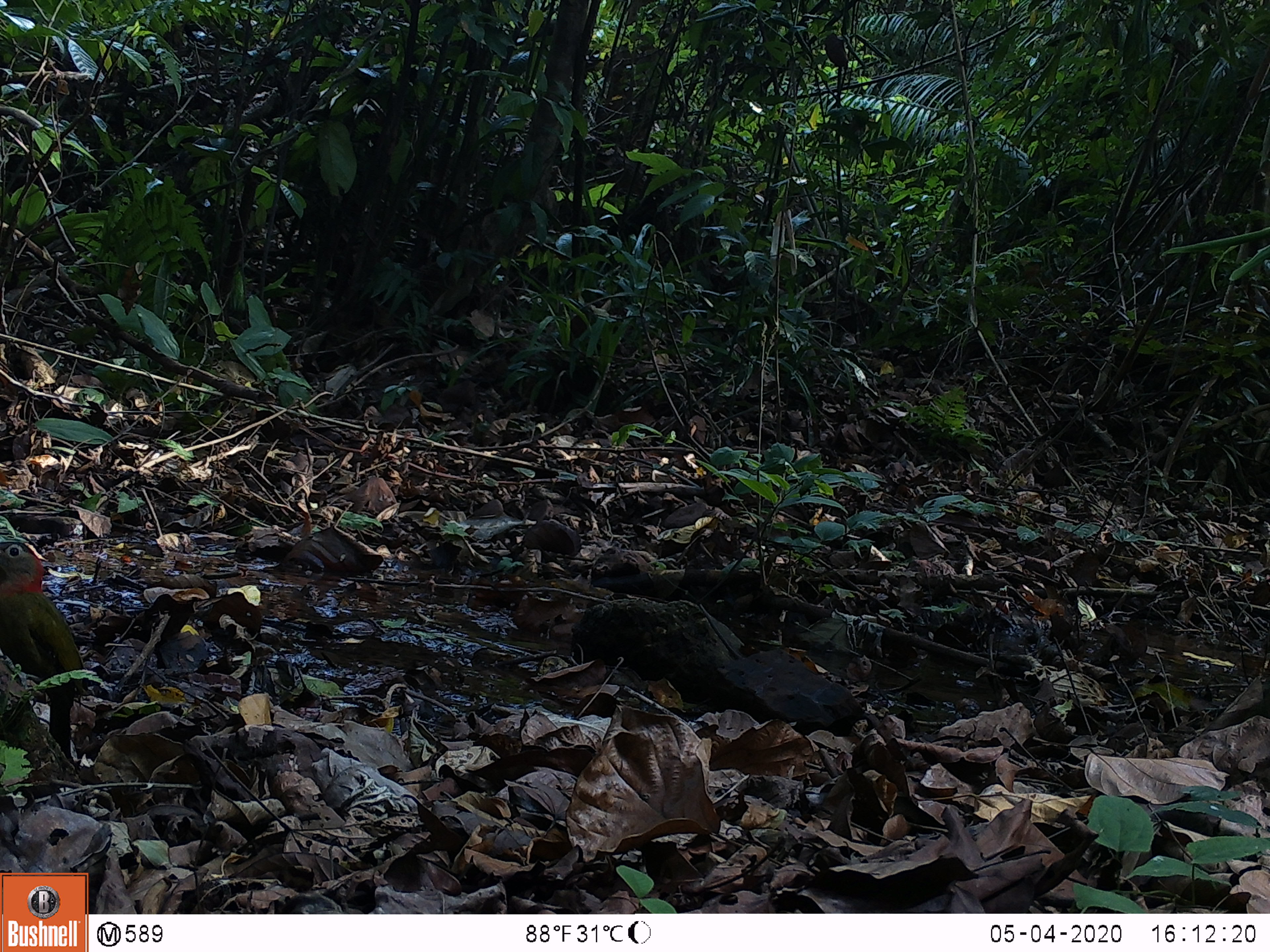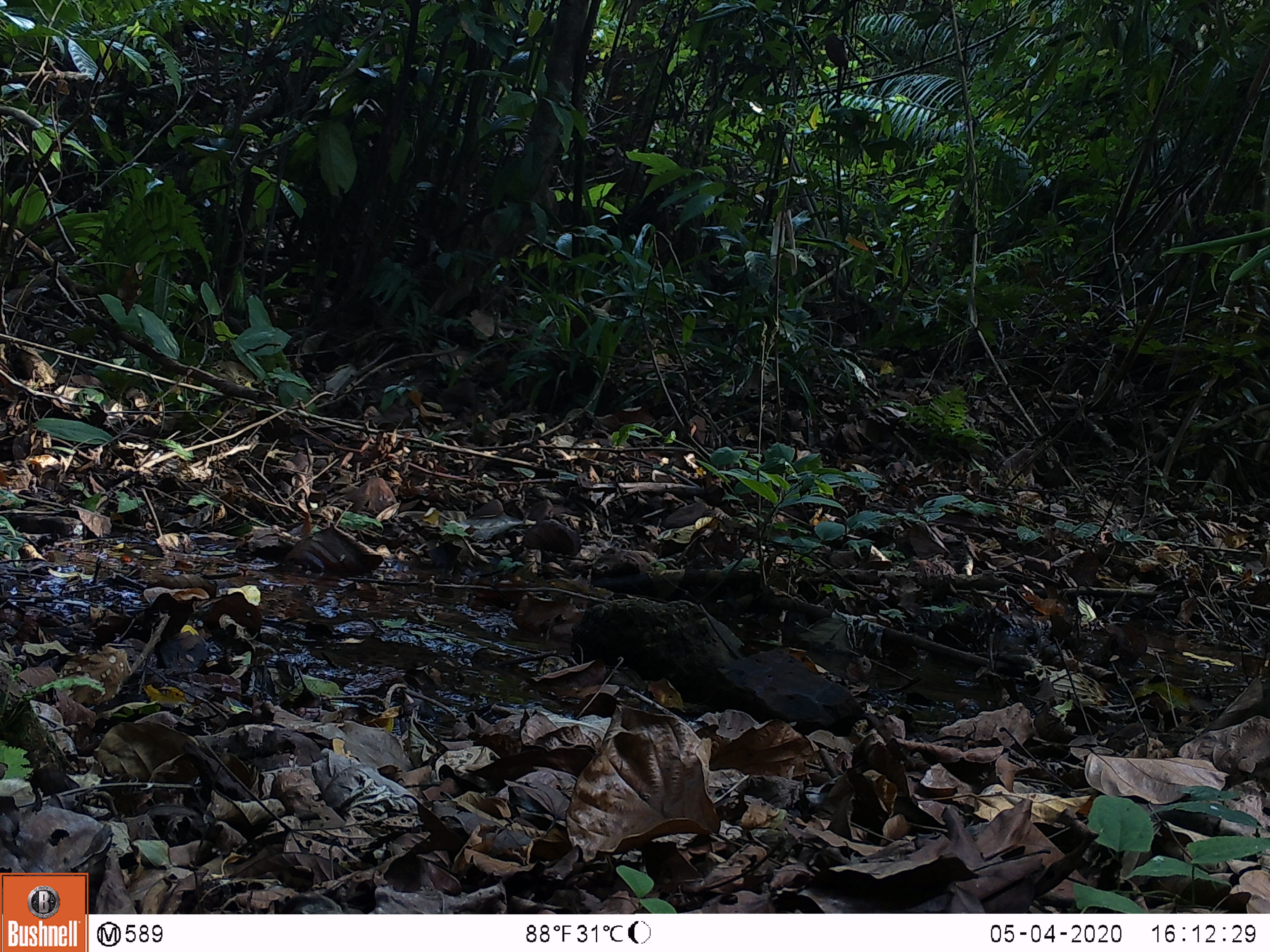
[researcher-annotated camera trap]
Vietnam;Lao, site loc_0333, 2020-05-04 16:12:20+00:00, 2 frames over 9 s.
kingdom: Animalia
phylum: Chordata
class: Aves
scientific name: Aves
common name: bird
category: unidentified bird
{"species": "unidentified bird (bird) (Aves)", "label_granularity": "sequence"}